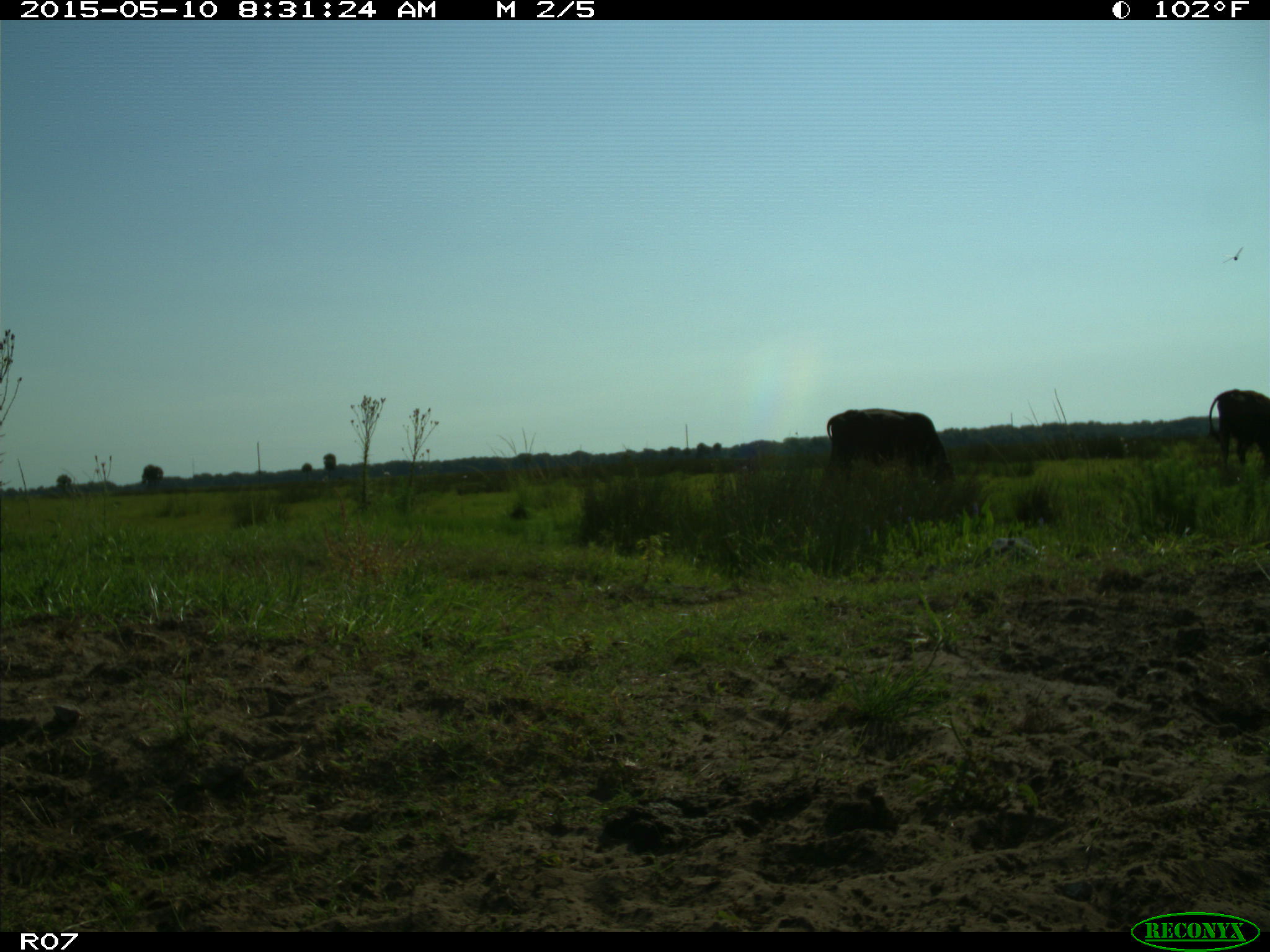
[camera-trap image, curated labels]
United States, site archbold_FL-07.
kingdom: Animalia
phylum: Chordata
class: Mammalia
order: Artiodactyla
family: Bovidae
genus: Bos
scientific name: Bos taurus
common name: domestic cow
Bos taurus (domestic cow).